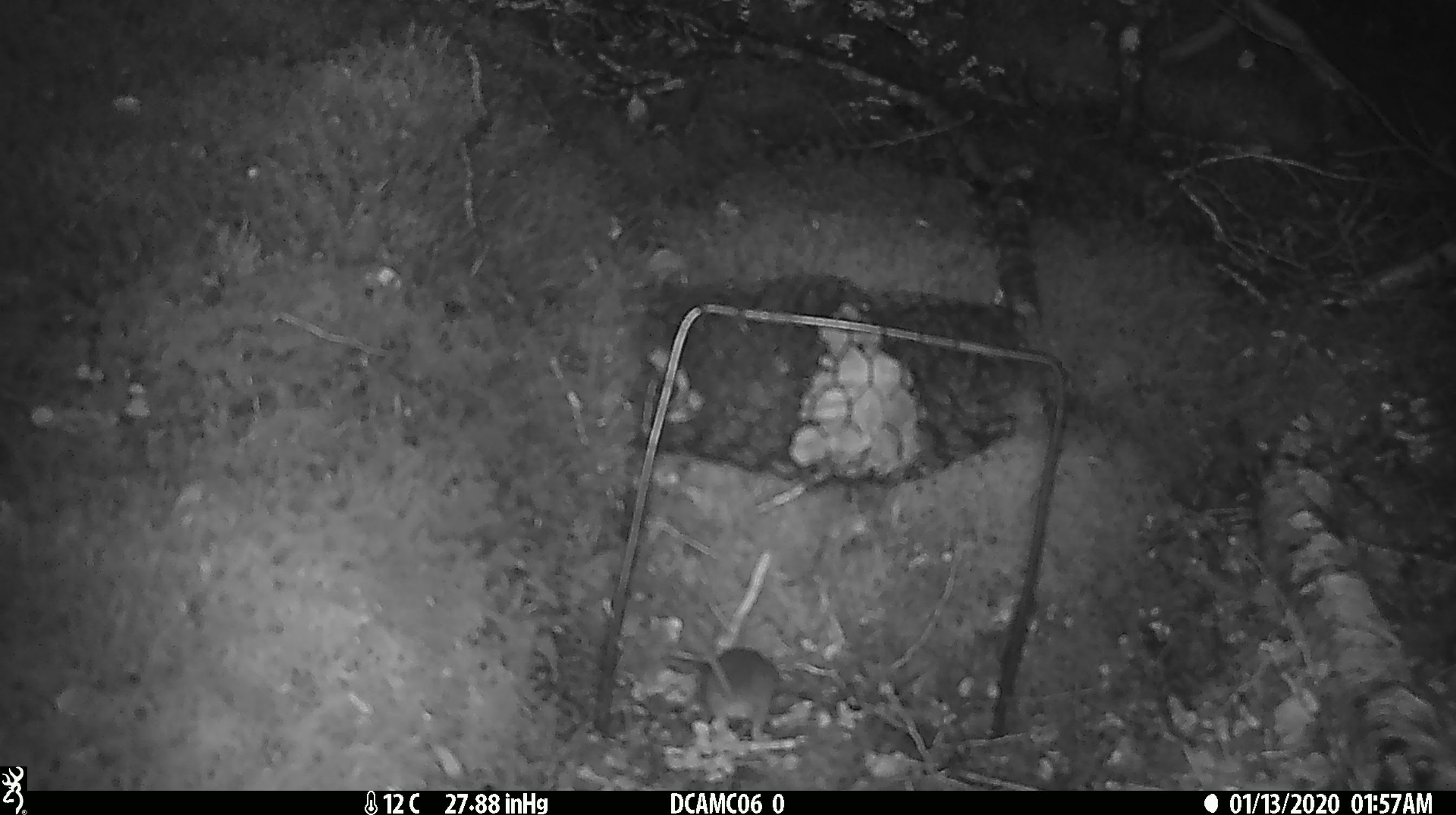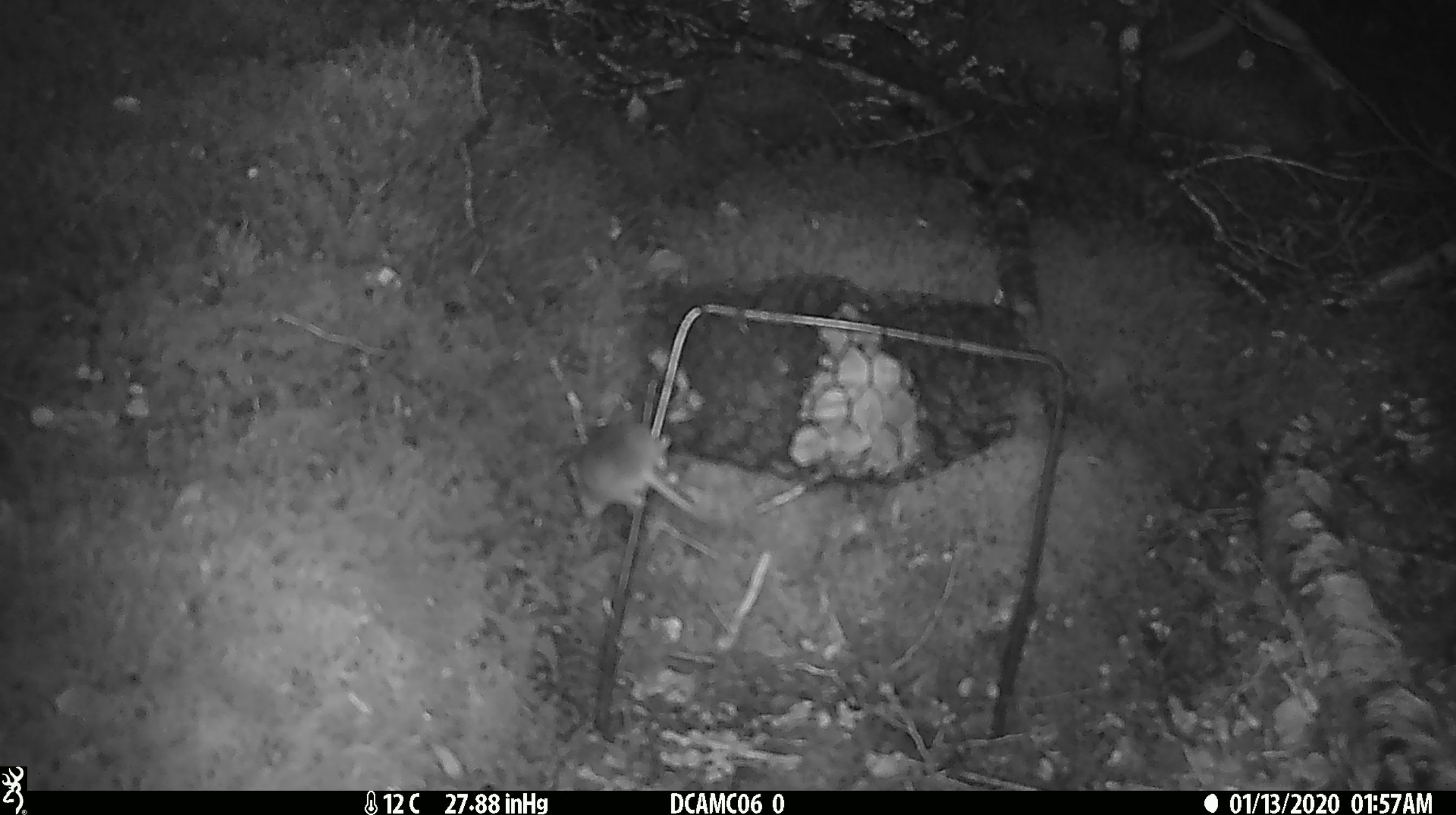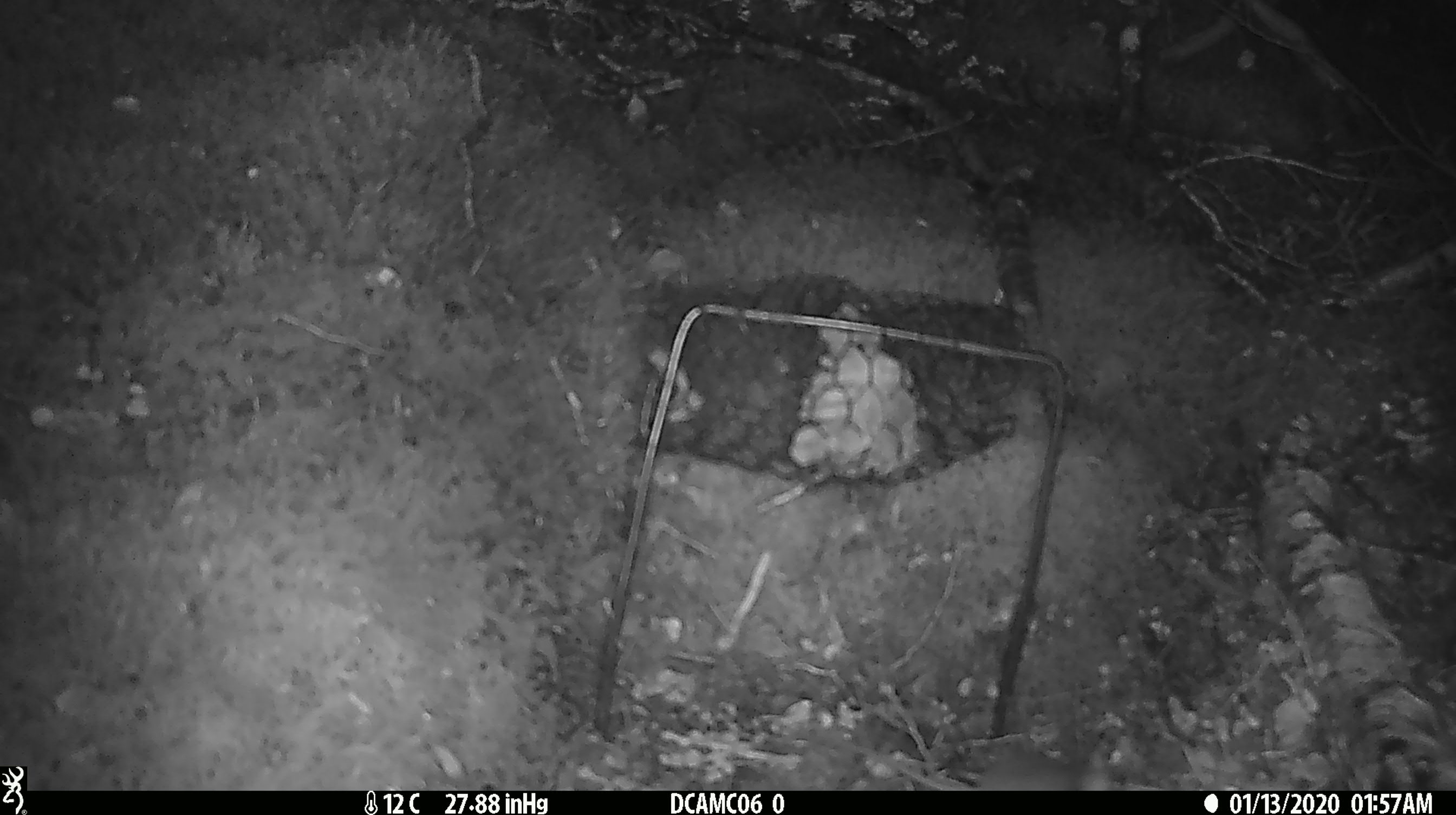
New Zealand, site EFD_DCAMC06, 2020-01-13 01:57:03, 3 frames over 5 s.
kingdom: Animalia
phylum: Chordata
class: Mammalia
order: Rodentia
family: Muridae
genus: Mus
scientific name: Mus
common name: mouse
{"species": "mouse (Mus)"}